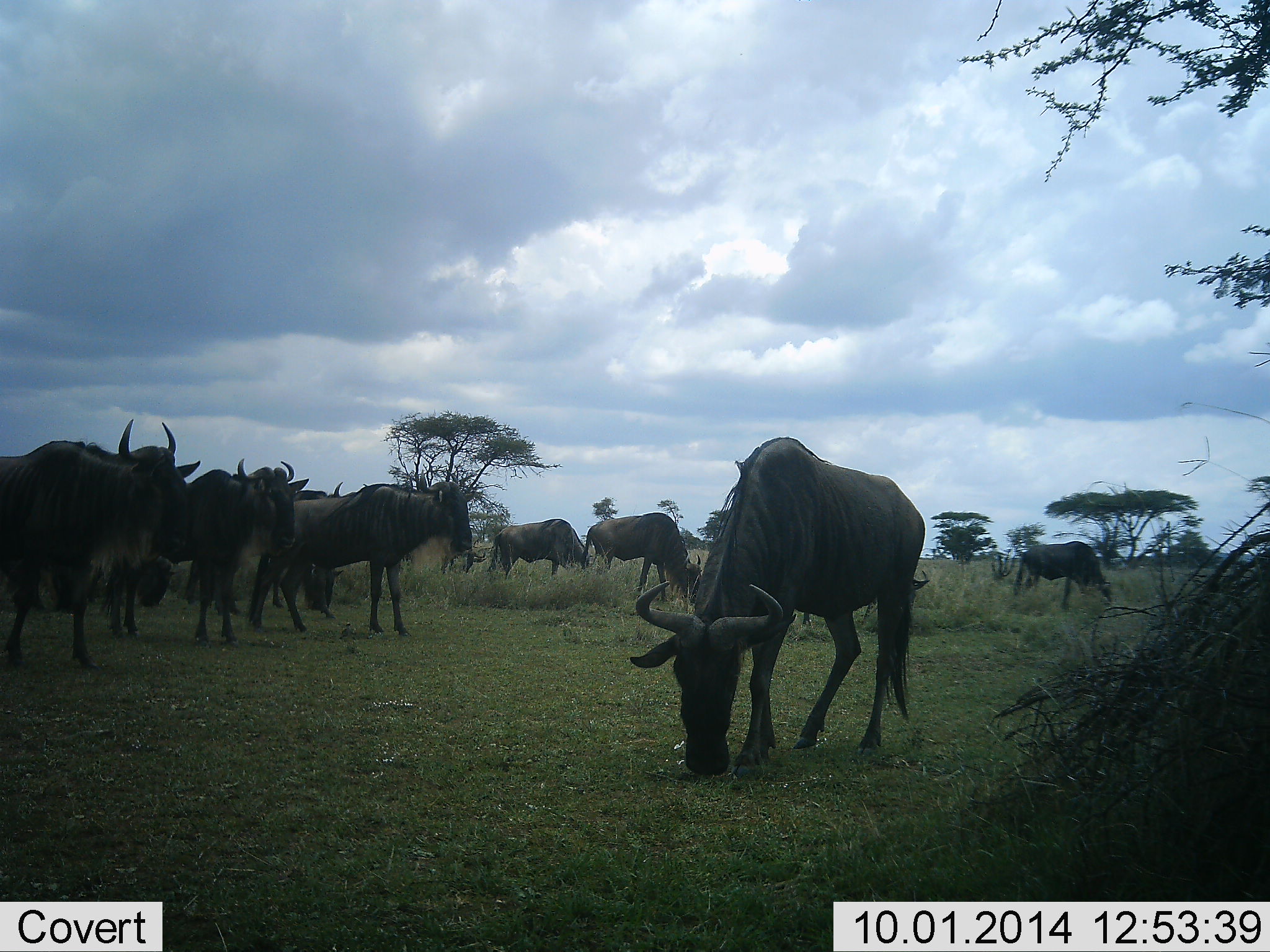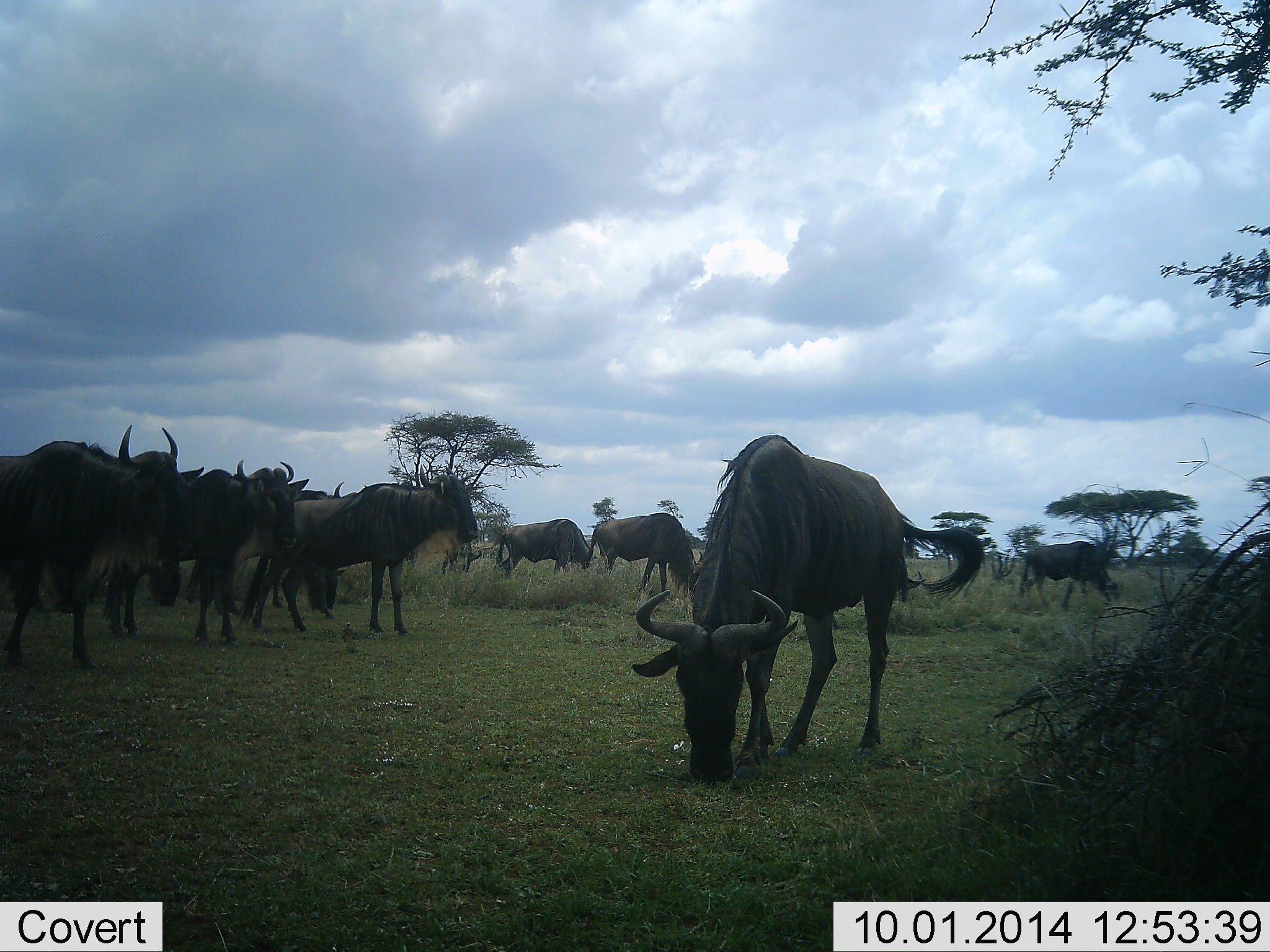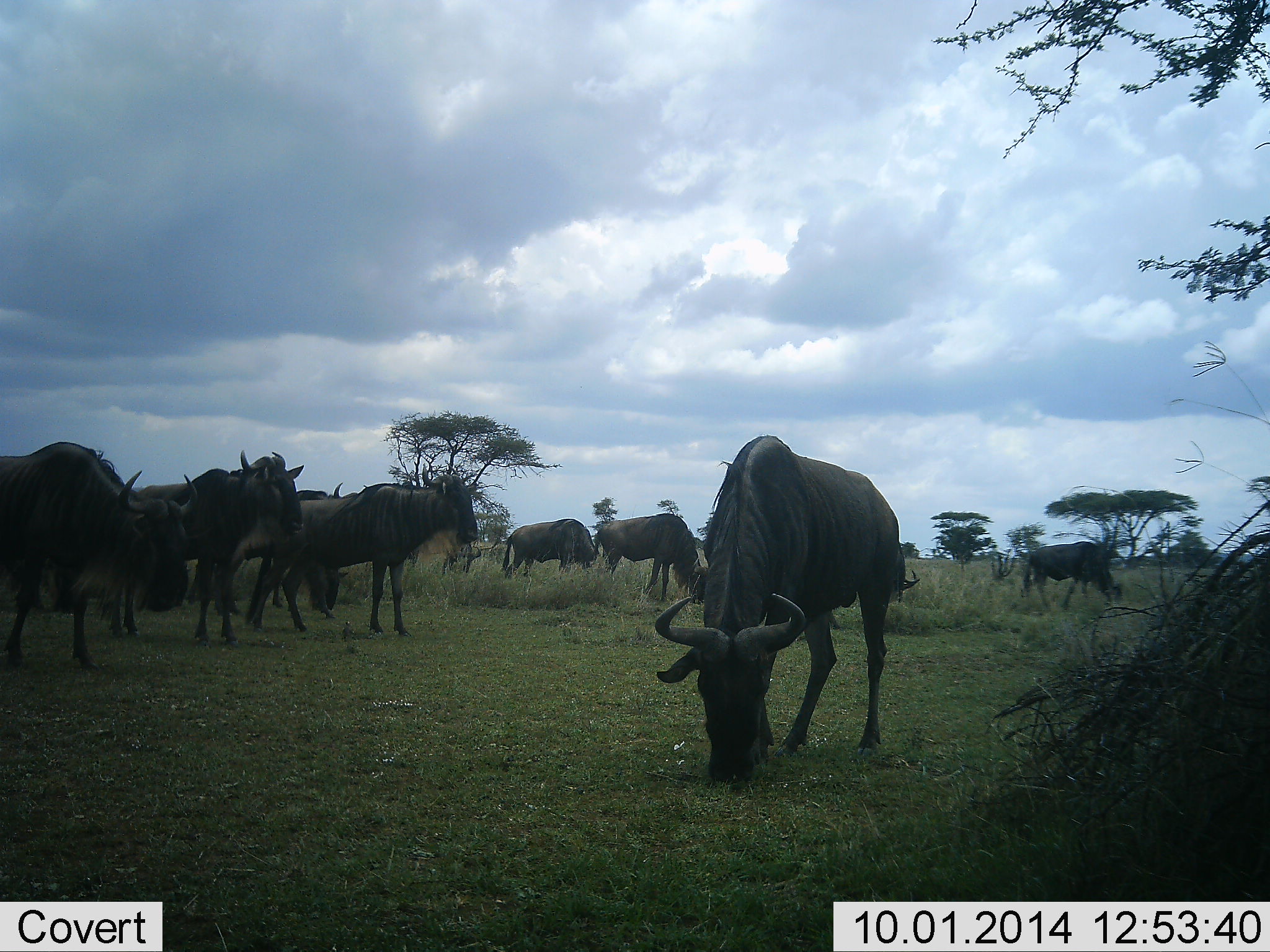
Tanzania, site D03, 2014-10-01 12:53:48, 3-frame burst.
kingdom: Animalia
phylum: Chordata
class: Mammalia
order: Artiodactyla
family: Bovidae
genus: Connochaetes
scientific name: Connochaetes taurinus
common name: blue wildebeest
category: wildebeest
Wildebeest (blue wildebeest) (Connochaetes taurinus), count 9. Behavior (volunteer vote fractions): standing 90%, resting 20%, moving 30%, interacting 10%. Young present (vote fraction): 10%. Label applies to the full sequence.